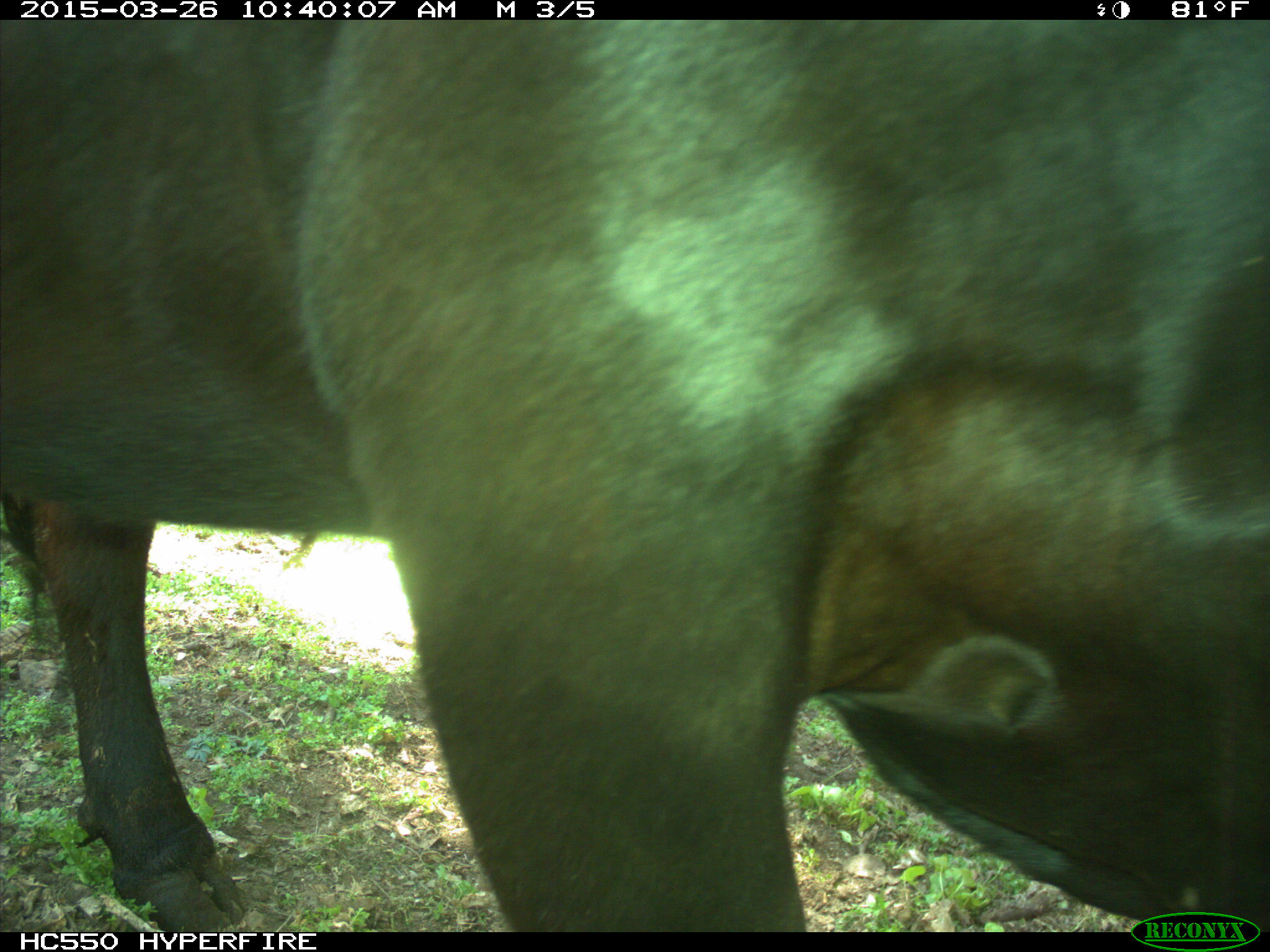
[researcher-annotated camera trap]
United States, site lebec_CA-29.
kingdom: Animalia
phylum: Chordata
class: Mammalia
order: Artiodactyla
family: Bovidae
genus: Bos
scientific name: Bos taurus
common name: domestic cow